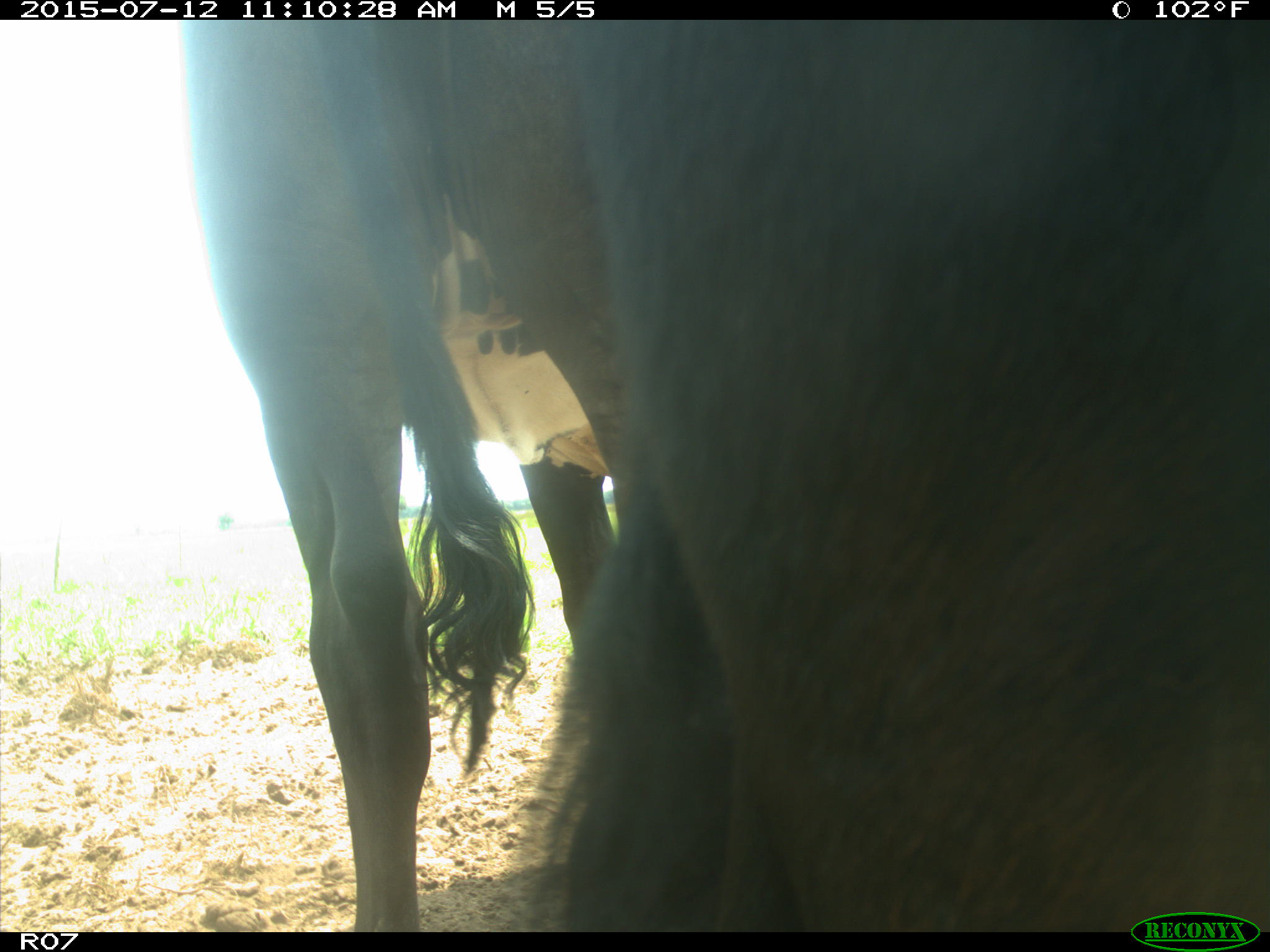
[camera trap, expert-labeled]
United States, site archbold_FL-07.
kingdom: Animalia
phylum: Chordata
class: Mammalia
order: Artiodactyla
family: Bovidae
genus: Bos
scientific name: Bos taurus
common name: domestic cow